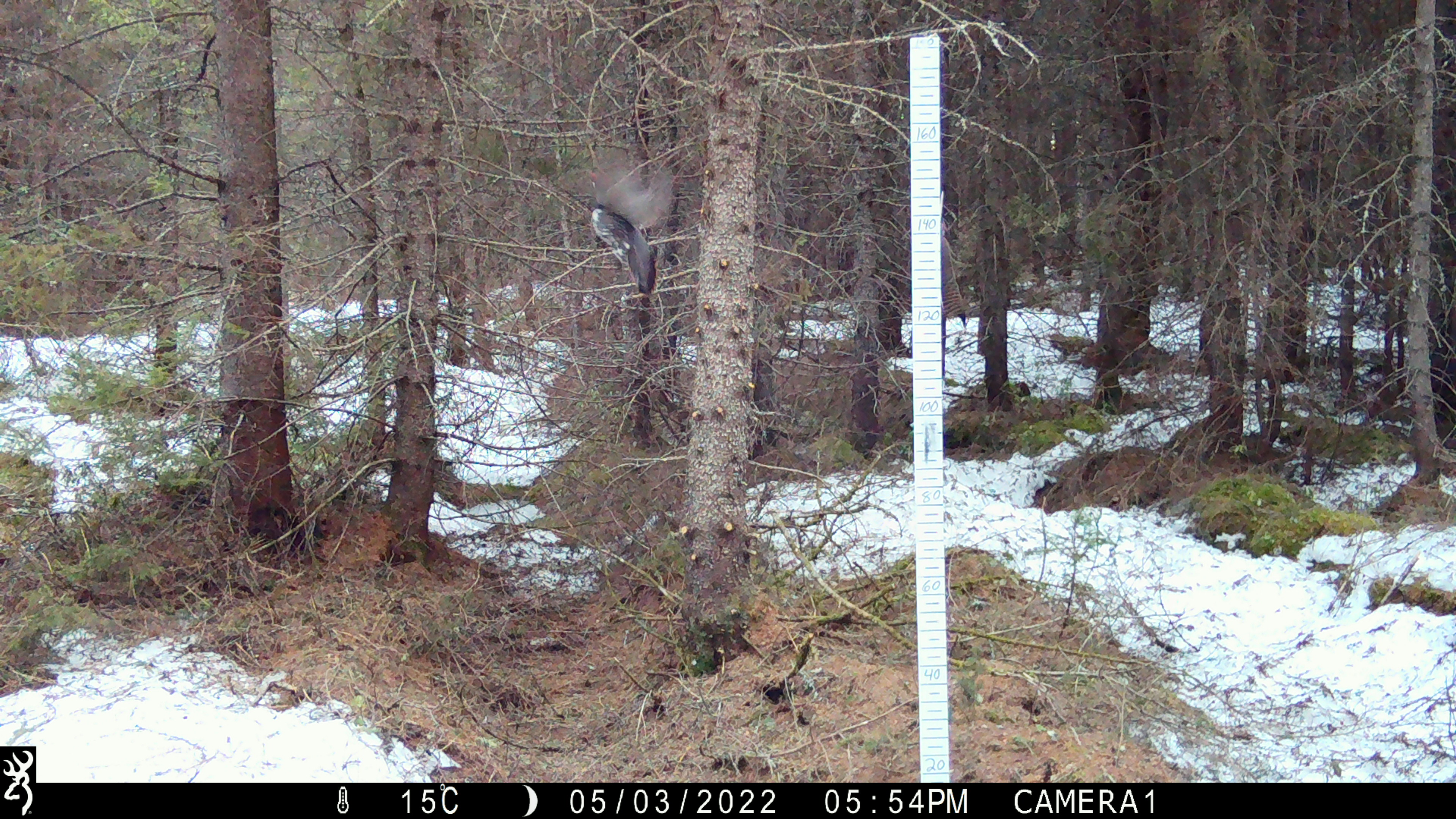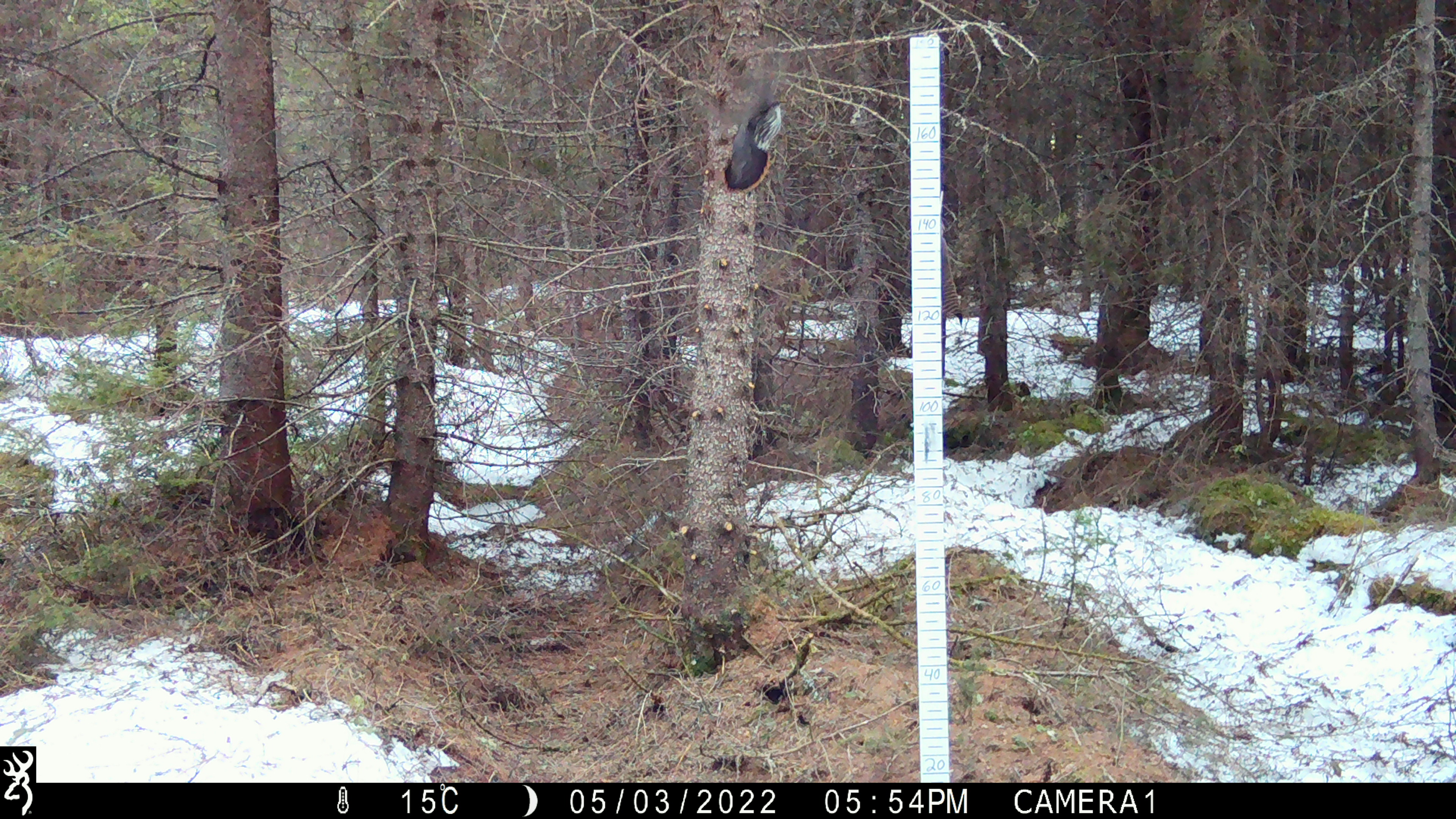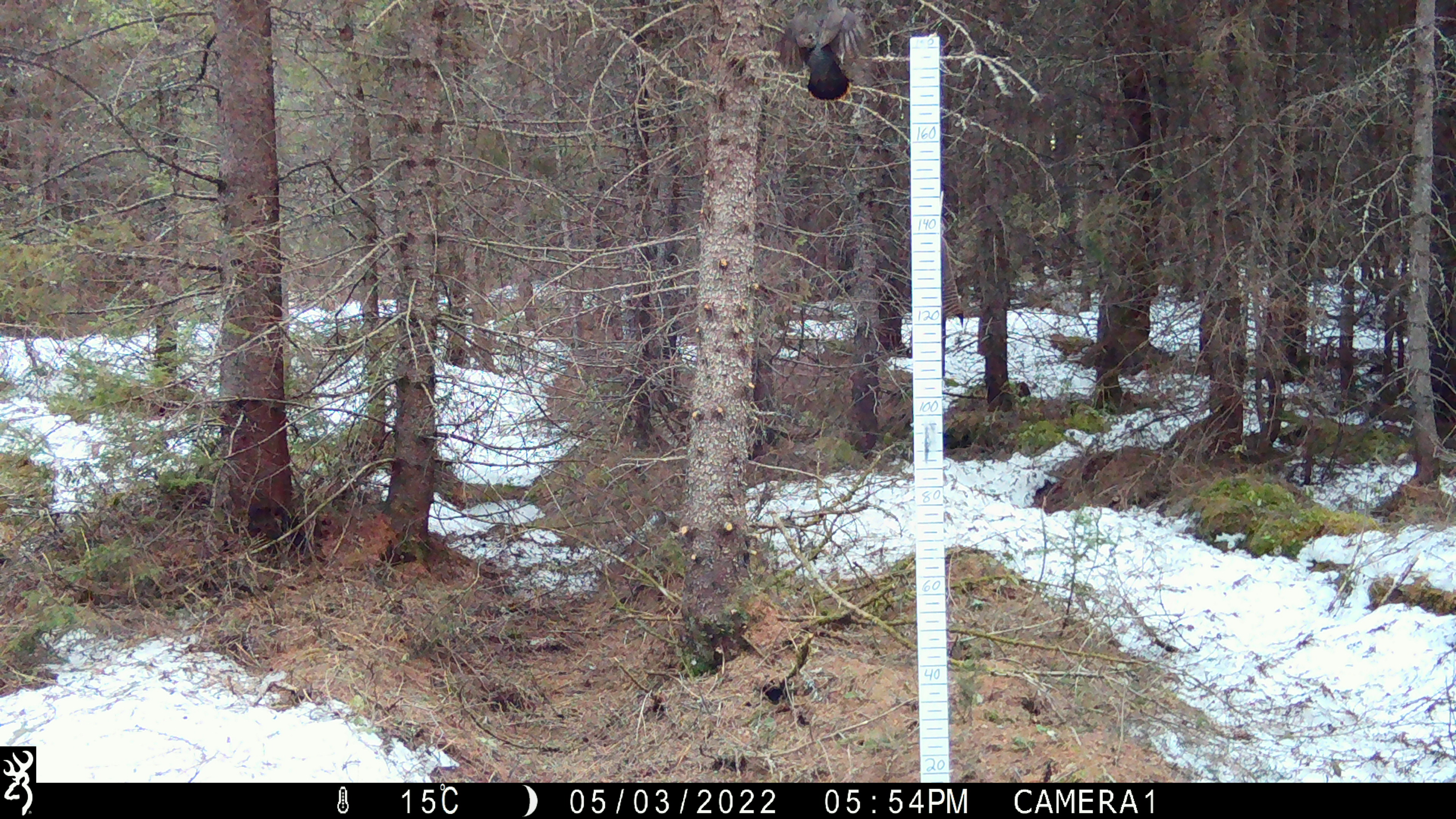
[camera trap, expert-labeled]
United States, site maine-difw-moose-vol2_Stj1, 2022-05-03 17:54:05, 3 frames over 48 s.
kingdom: Animalia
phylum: Chordata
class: Aves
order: Galliformes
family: Phasianidae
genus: Canachites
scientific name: Canachites canadensis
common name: spruce grouse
Spruce grouse (Canachites canadensis).